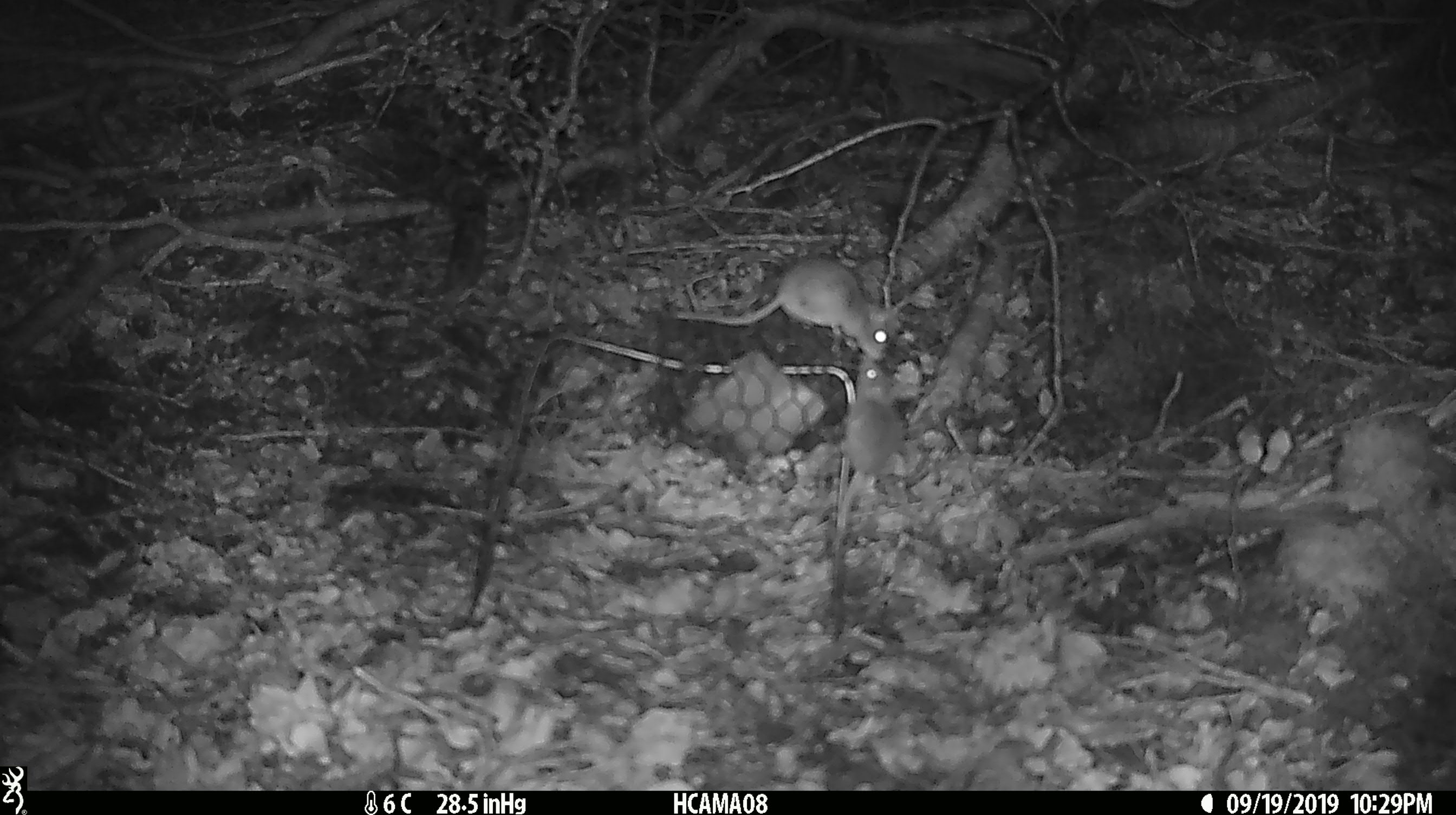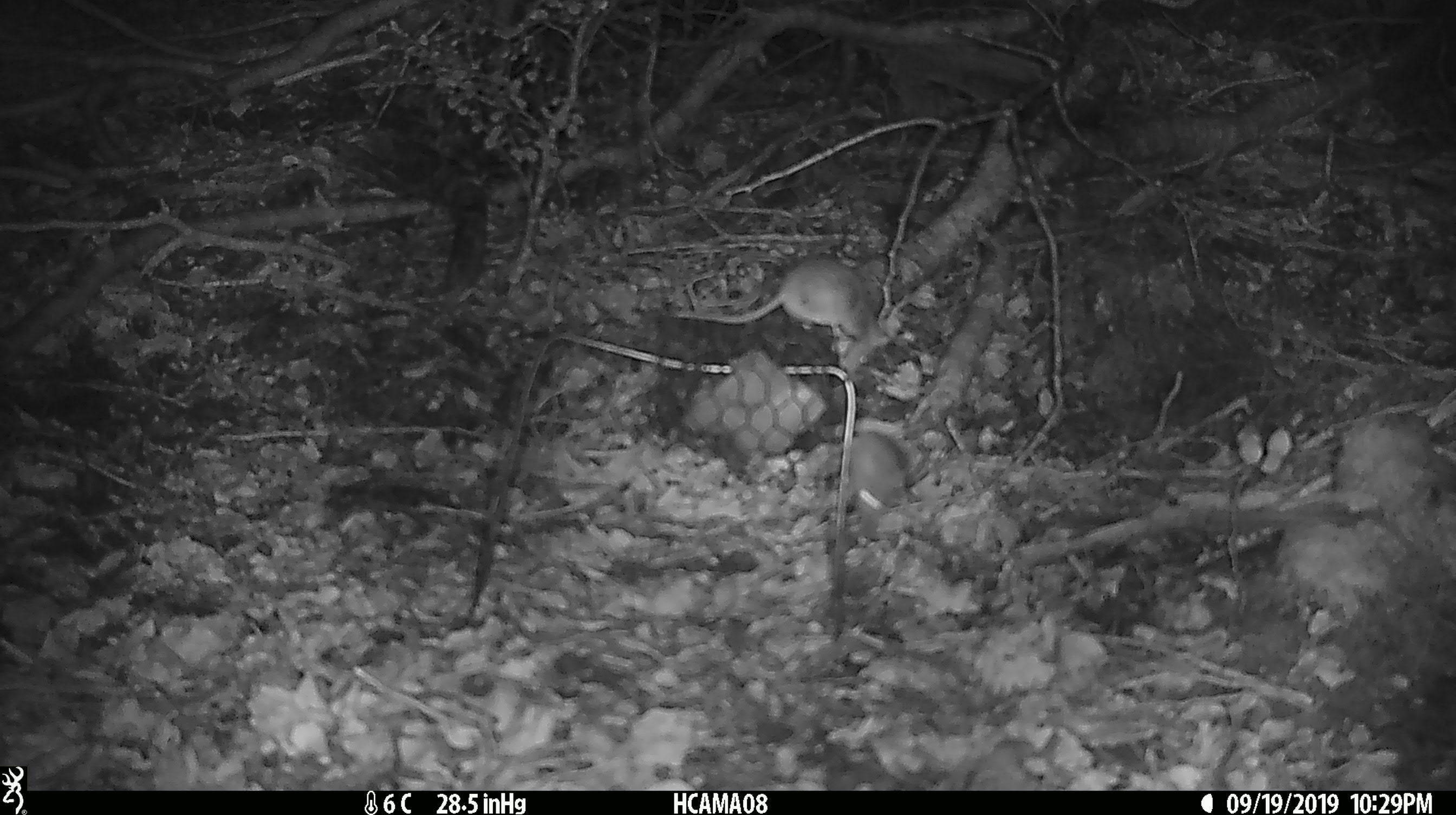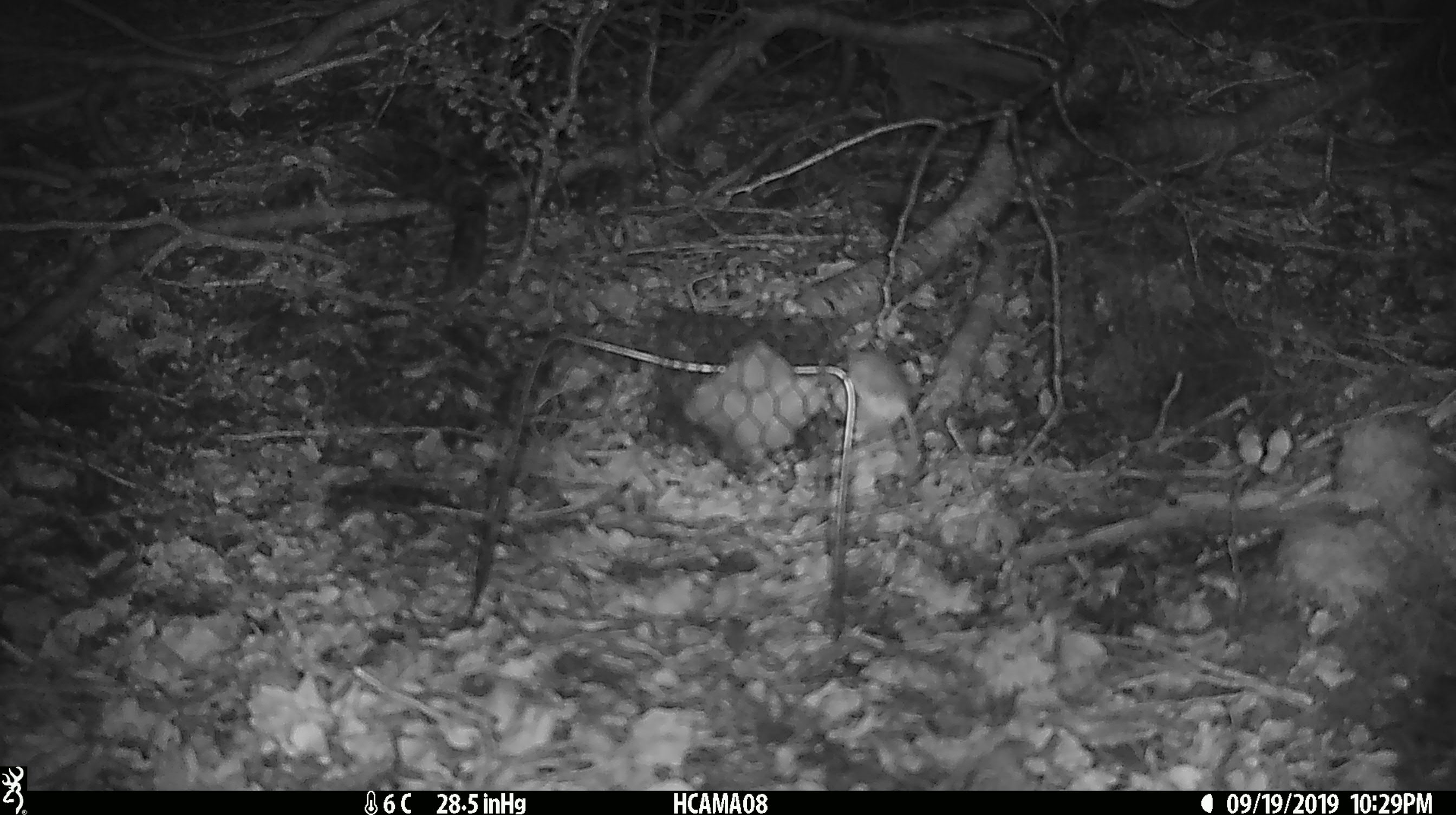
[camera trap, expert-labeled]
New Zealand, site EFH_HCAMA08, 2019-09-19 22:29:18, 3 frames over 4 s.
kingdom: Animalia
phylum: Chordata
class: Mammalia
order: Rodentia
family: Muridae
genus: Mus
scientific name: Mus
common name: mouse